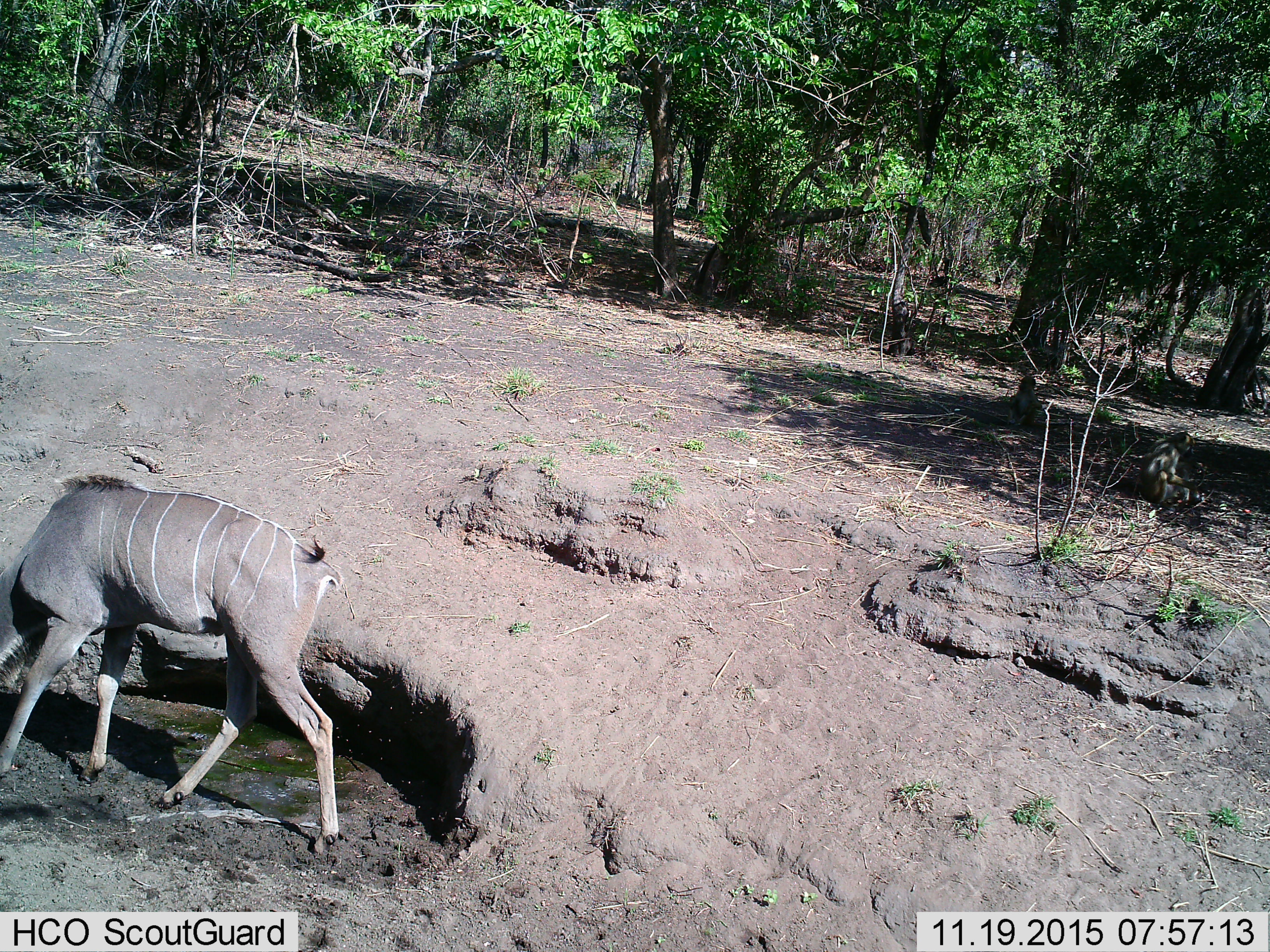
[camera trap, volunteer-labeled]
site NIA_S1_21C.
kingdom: Animalia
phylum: Chordata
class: Mammalia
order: Artiodactyla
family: Bovidae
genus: Tragelaphus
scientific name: Tragelaphus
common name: kudu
Kudu (Tragelaphus), count 1. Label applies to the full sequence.